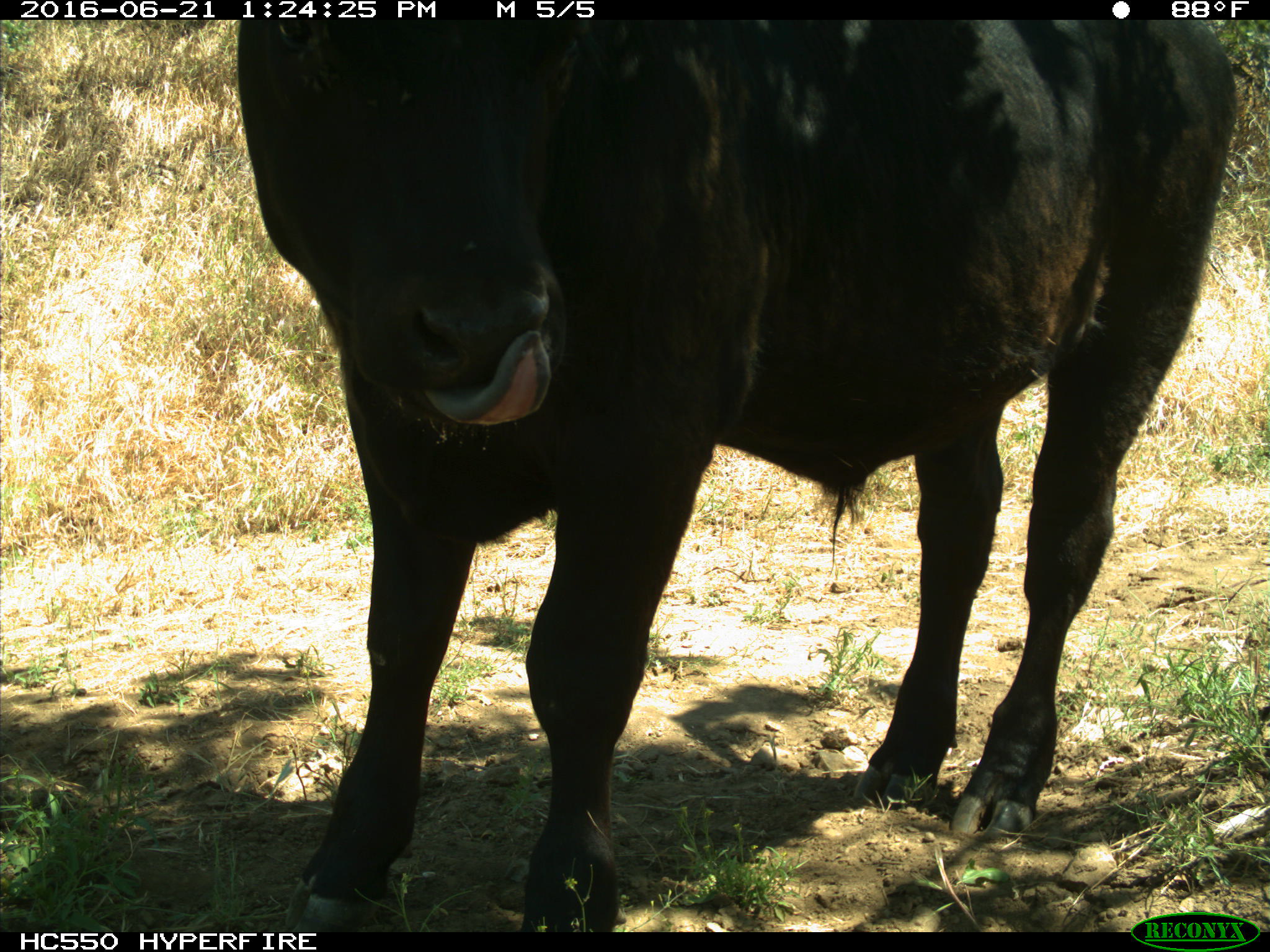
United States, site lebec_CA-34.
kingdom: Animalia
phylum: Chordata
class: Mammalia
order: Artiodactyla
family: Bovidae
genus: Bos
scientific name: Bos taurus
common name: domestic cow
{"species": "Bos taurus (domestic cow)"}